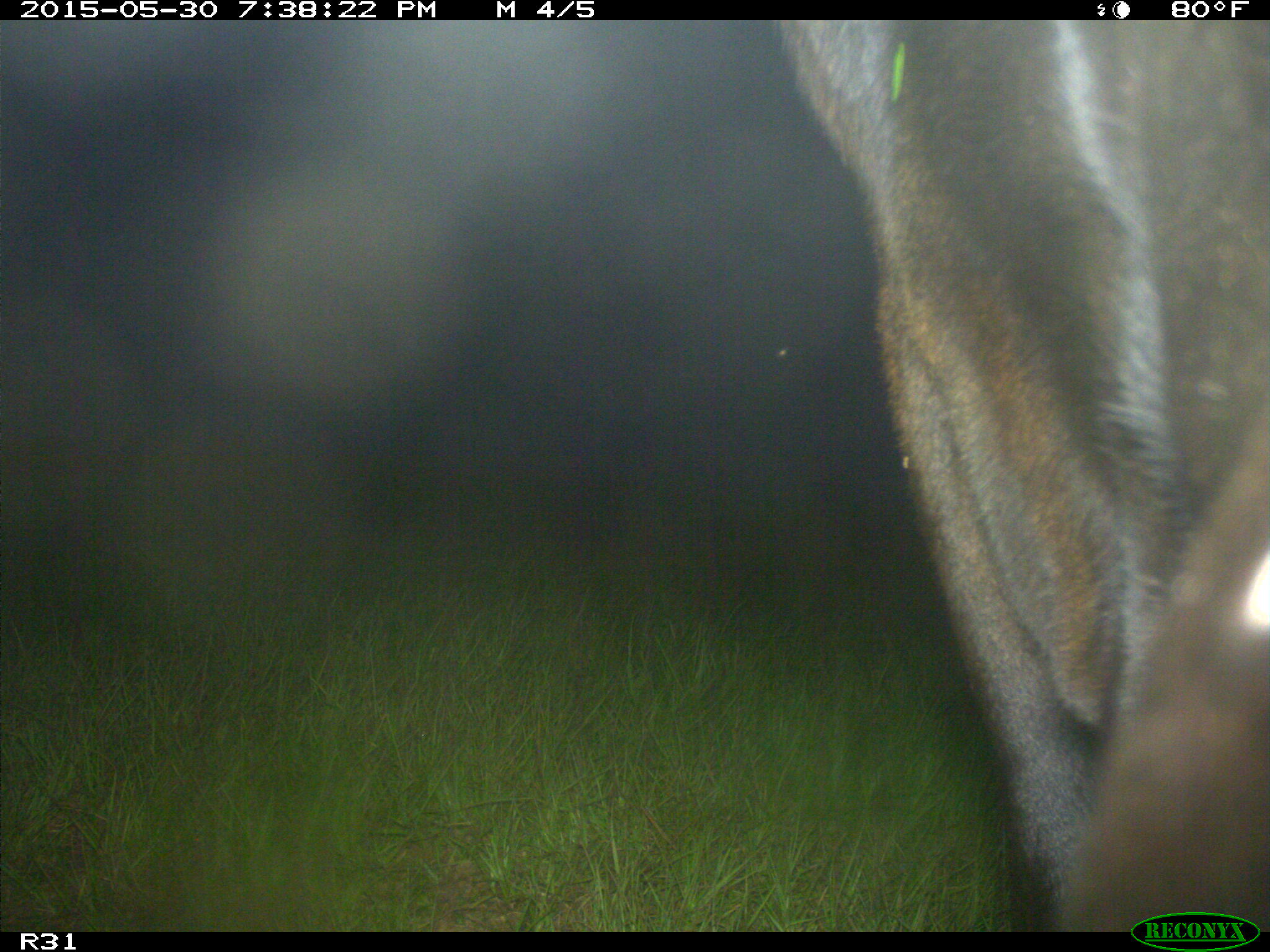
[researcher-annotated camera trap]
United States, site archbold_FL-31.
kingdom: Animalia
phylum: Chordata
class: Mammalia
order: Artiodactyla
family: Bovidae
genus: Bos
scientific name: Bos taurus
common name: domestic cow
Bos taurus (domestic cow).